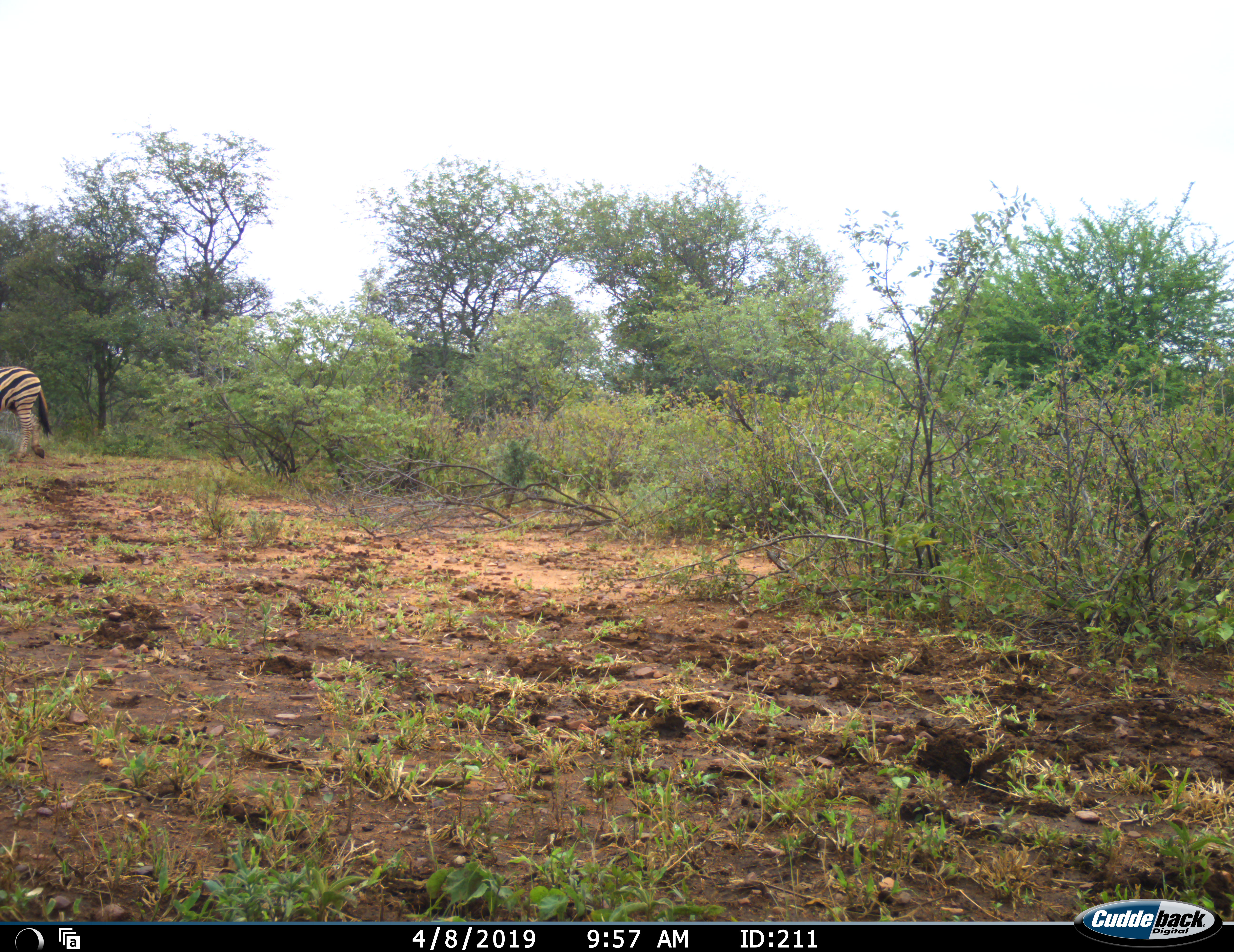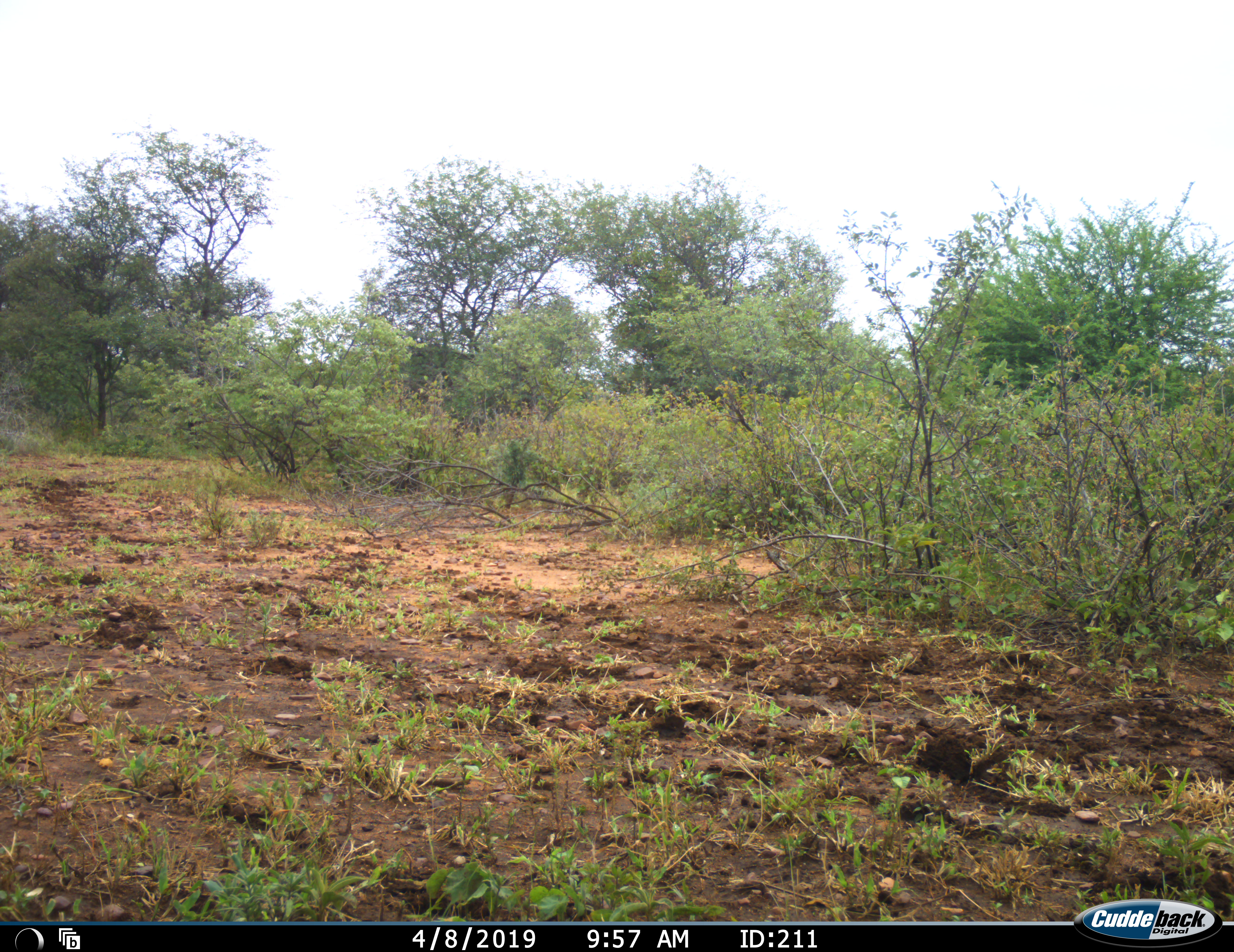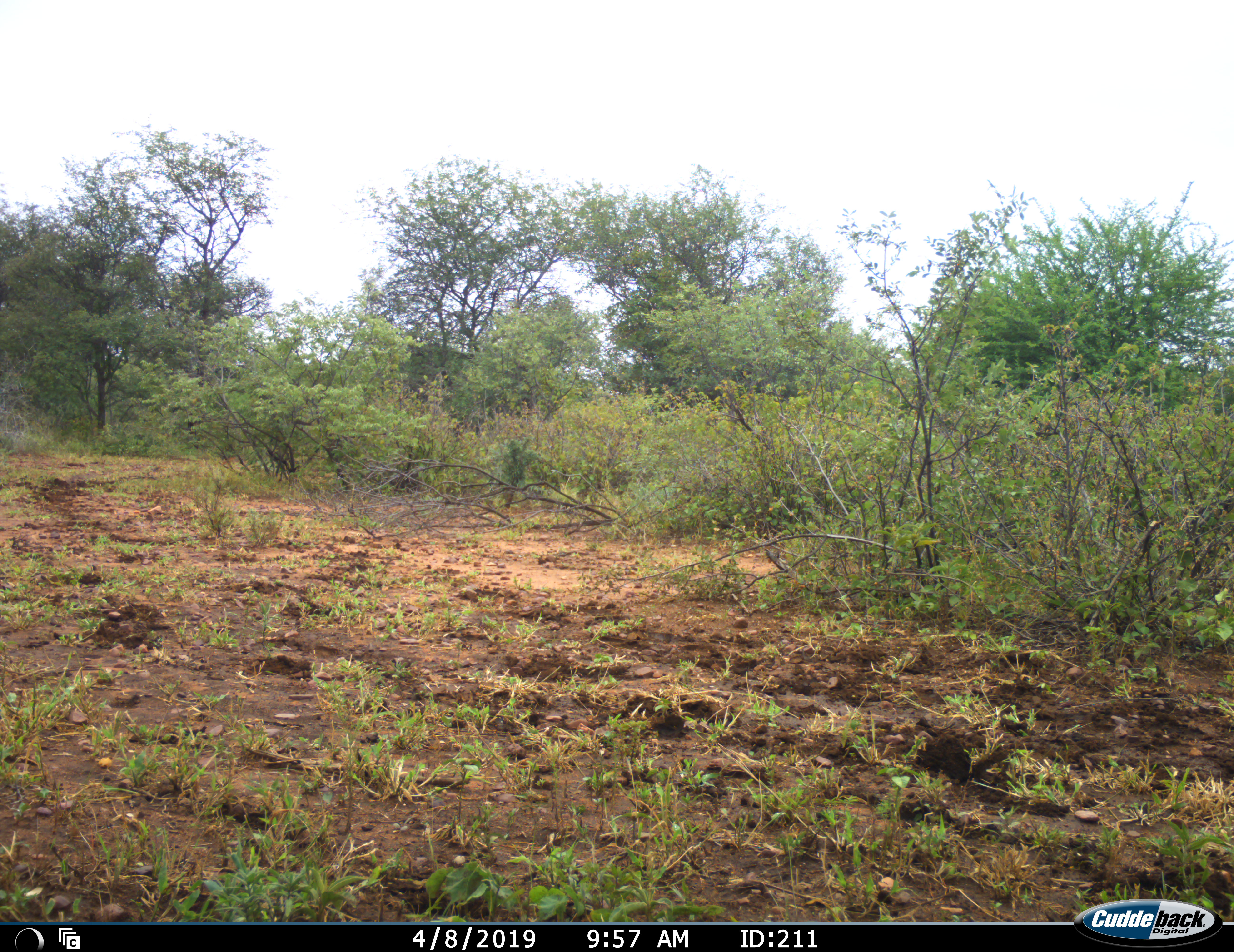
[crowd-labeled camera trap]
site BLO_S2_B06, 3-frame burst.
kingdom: Animalia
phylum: Chordata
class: Mammalia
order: Perissodactyla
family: Equidae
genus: Equus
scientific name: Equus quagga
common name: plains zebra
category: zebraplains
Zebraplains (plains zebra) (Equus quagga), count 1. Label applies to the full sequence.